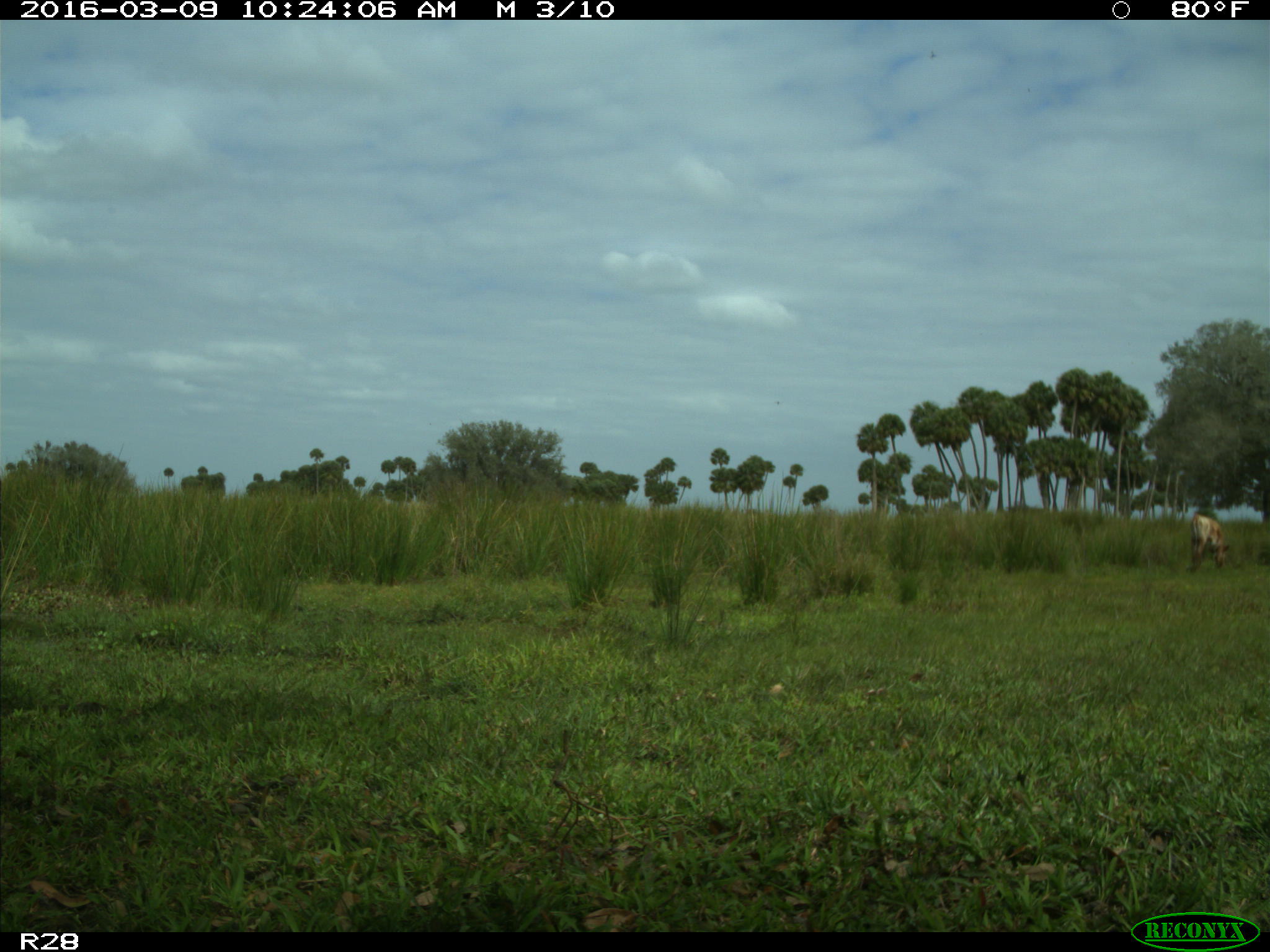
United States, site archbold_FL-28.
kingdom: Animalia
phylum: Chordata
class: Mammalia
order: Artiodactyla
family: Bovidae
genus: Bos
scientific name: Bos taurus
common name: domestic cow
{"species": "Bos taurus (domestic cow)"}